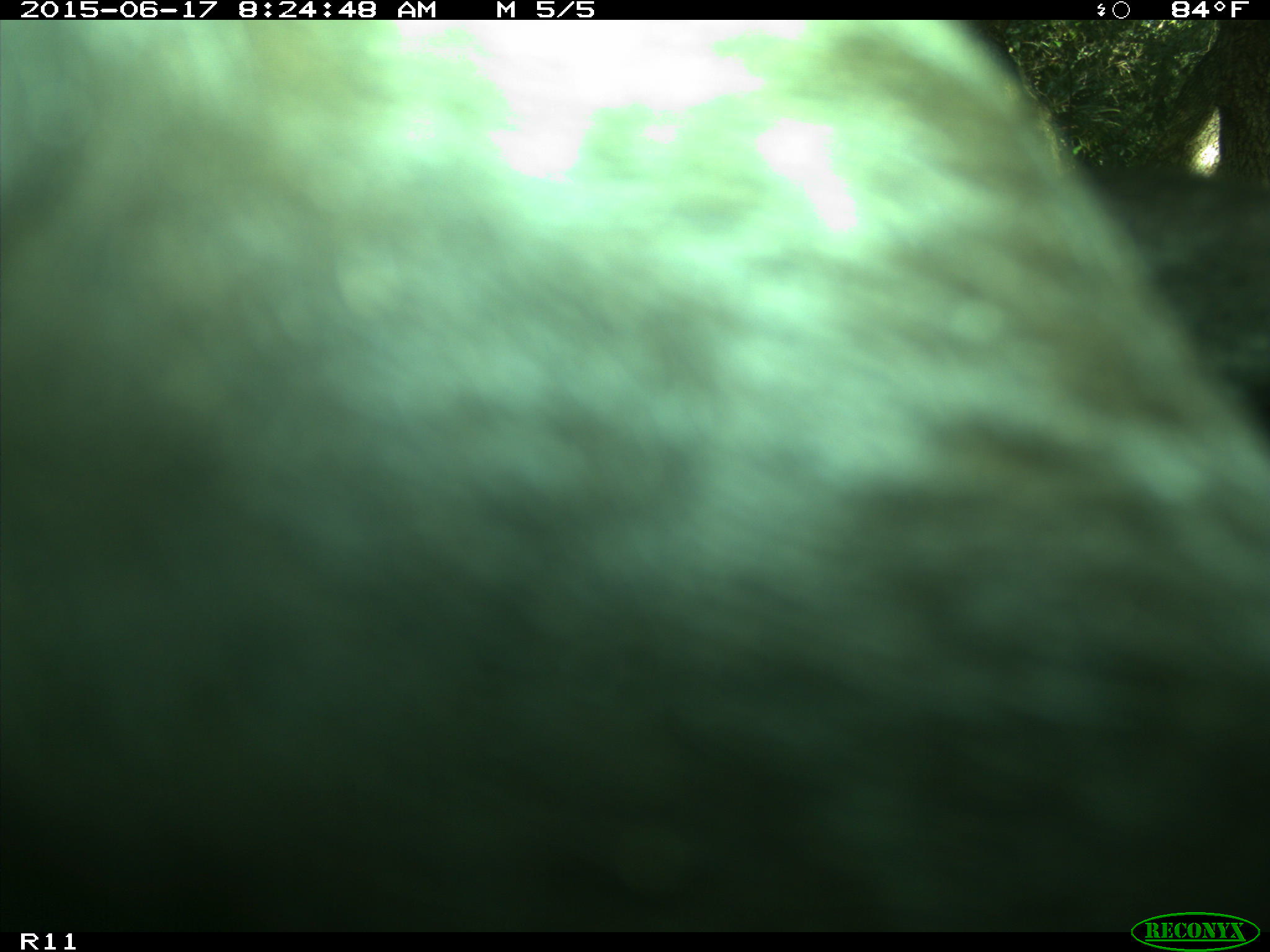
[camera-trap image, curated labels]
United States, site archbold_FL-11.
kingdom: Animalia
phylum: Chordata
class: Mammalia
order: Artiodactyla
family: Bovidae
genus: Bos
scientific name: Bos taurus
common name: domestic cow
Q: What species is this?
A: Bos taurus (domestic cow).